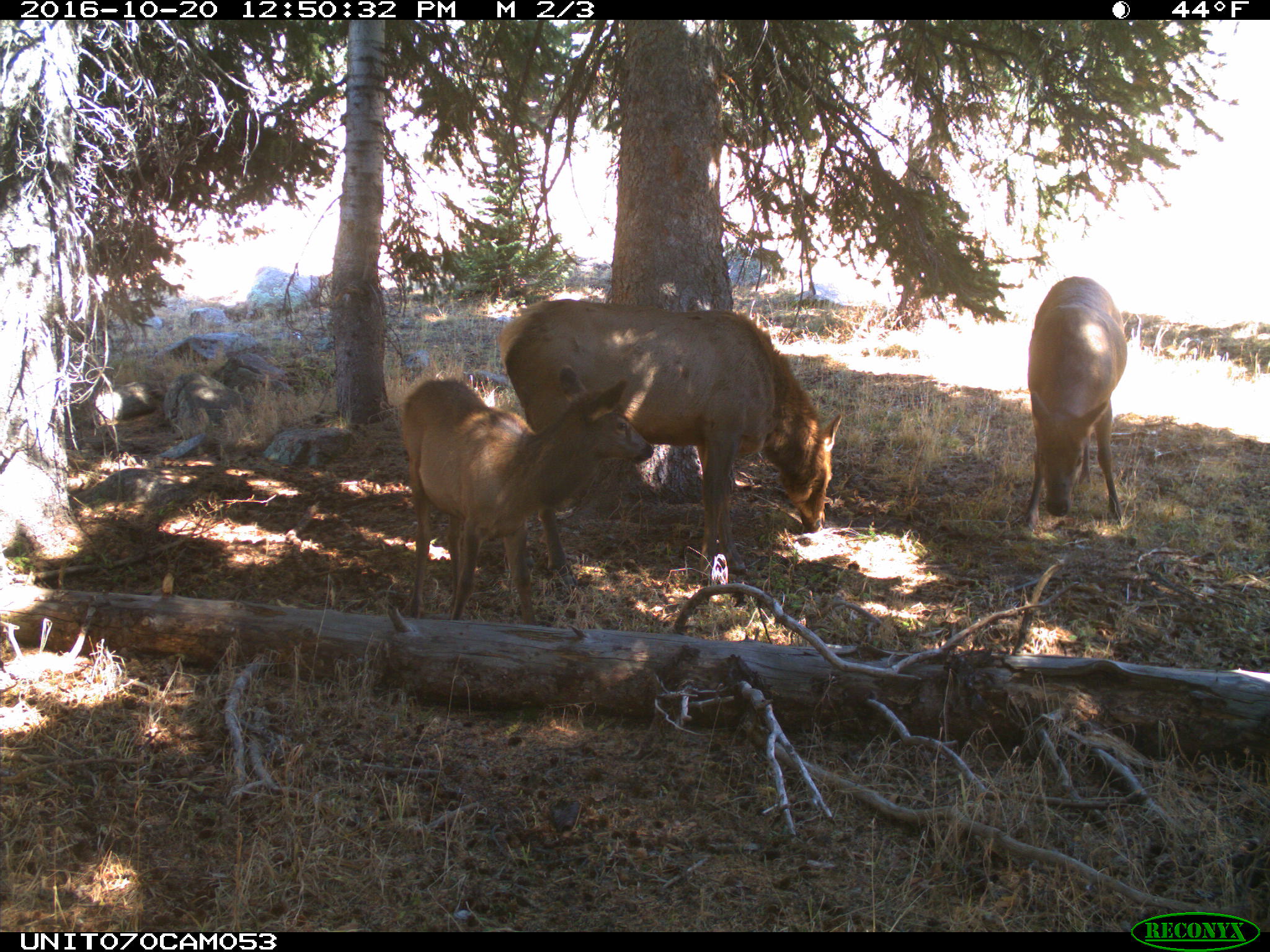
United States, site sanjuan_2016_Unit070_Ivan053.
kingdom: Animalia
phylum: Chordata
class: Mammalia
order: Artiodactyla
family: Cervidae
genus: Cervus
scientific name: Cervus elaphus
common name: red deer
Cervus elaphus (red deer).